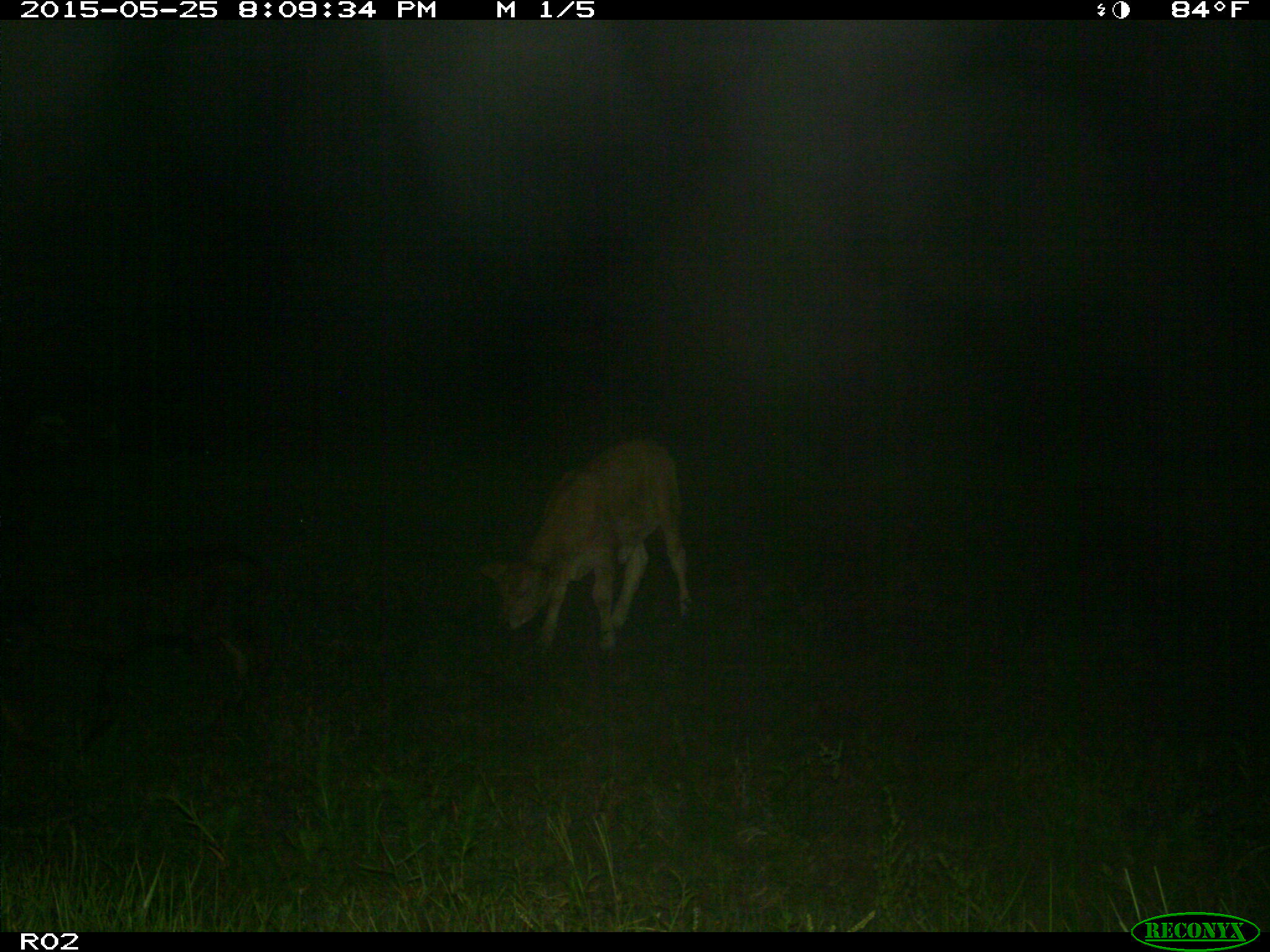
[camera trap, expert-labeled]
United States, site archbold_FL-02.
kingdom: Animalia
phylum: Chordata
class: Mammalia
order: Artiodactyla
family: Bovidae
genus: Bos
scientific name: Bos taurus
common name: domestic cow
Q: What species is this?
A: Bos taurus (domestic cow).